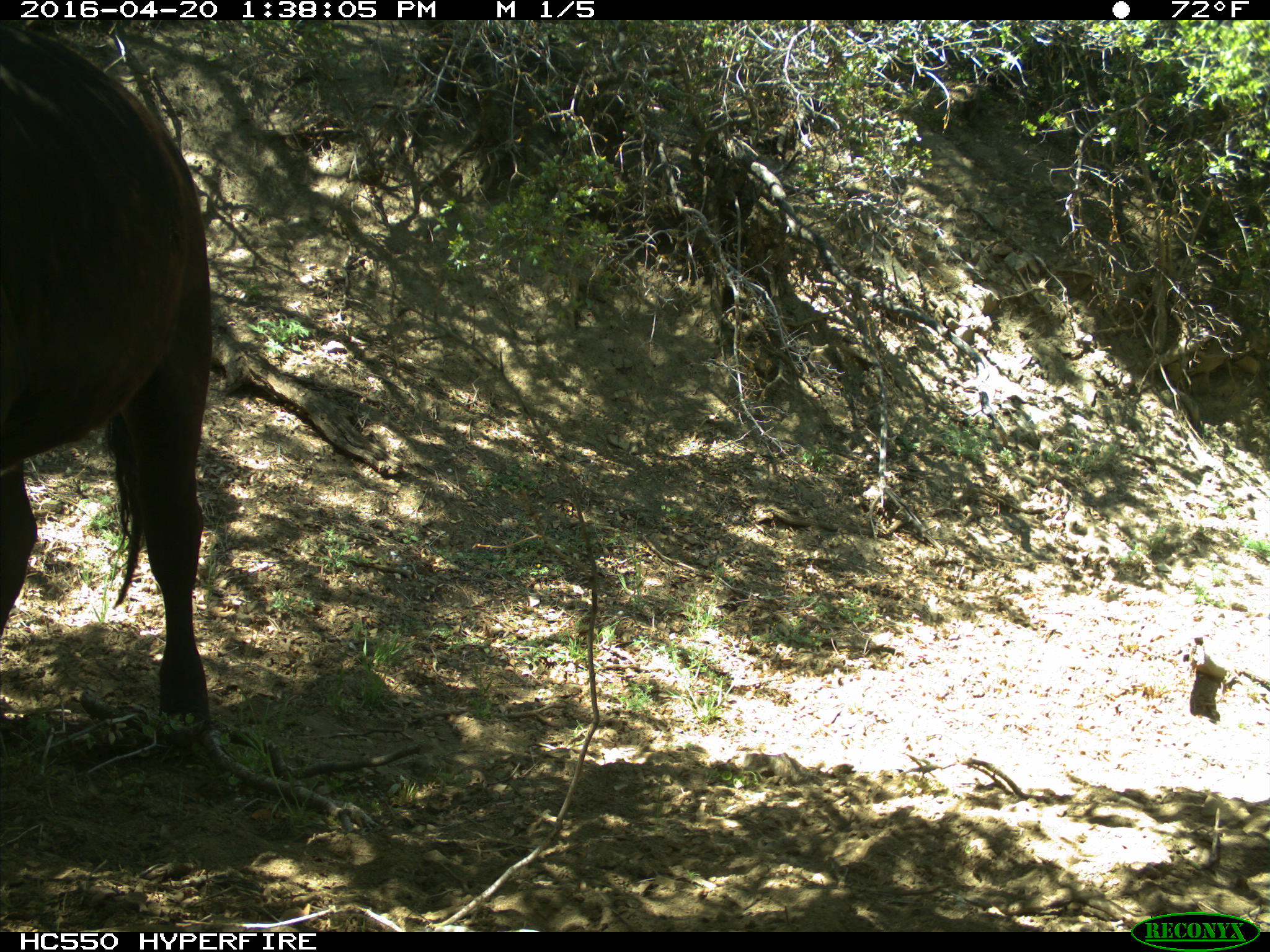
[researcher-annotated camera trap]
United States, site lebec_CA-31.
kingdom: Animalia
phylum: Chordata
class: Mammalia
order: Artiodactyla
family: Bovidae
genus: Bos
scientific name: Bos taurus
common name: domestic cow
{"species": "Bos taurus (domestic cow)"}